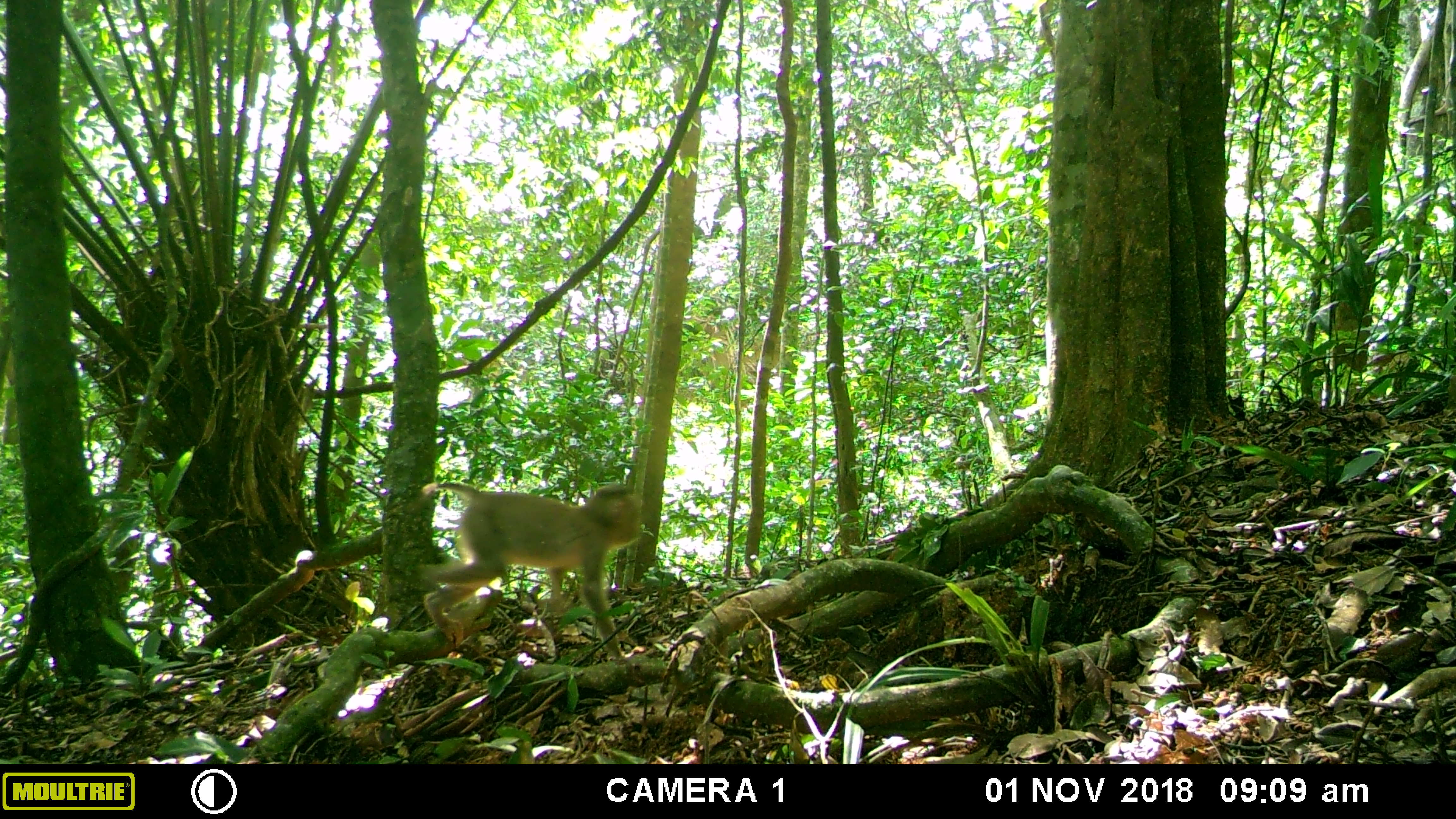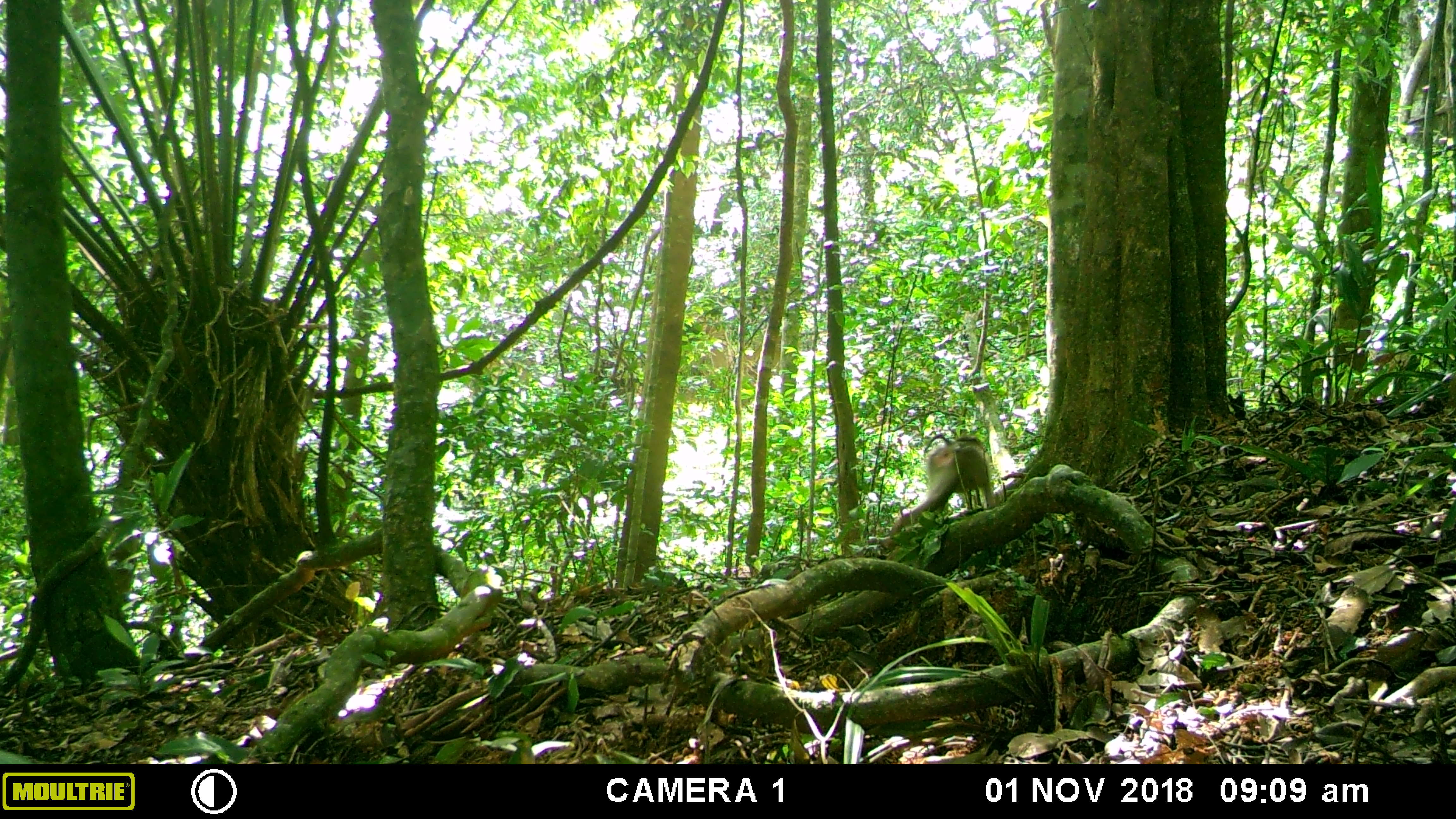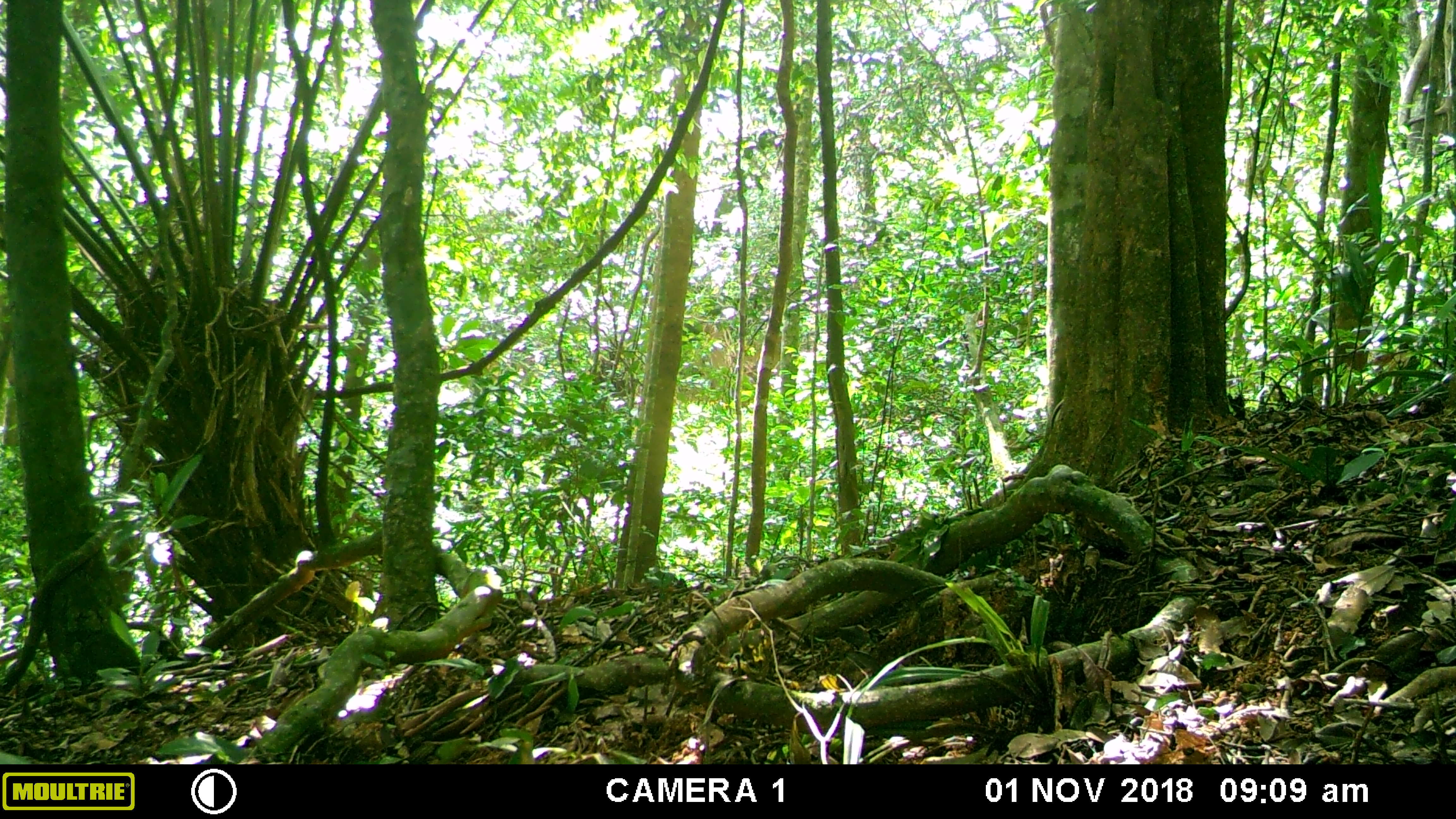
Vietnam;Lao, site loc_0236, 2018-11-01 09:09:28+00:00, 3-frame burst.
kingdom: Animalia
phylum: Chordata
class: Mammalia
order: Primates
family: Cercopithecidae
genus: Macaca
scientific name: Macaca nemestrina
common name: pig-tailed macaque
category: pig tailed macaque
Pig tailed macaque (pig-tailed macaque) (Macaca nemestrina). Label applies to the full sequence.